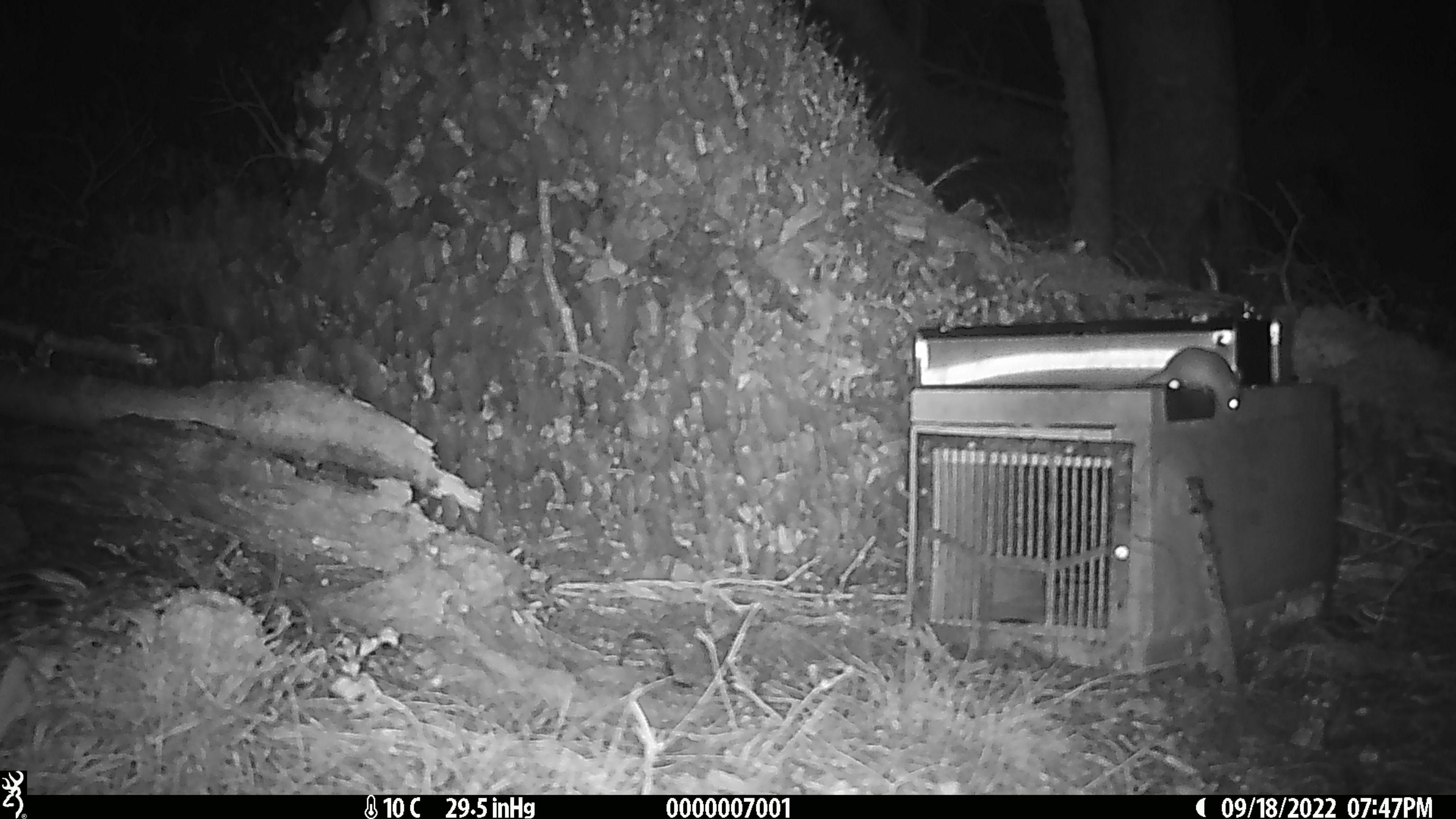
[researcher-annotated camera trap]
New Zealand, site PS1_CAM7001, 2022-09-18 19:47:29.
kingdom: Animalia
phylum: Chordata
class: Mammalia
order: Rodentia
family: Muridae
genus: Mus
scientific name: Mus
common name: mouse